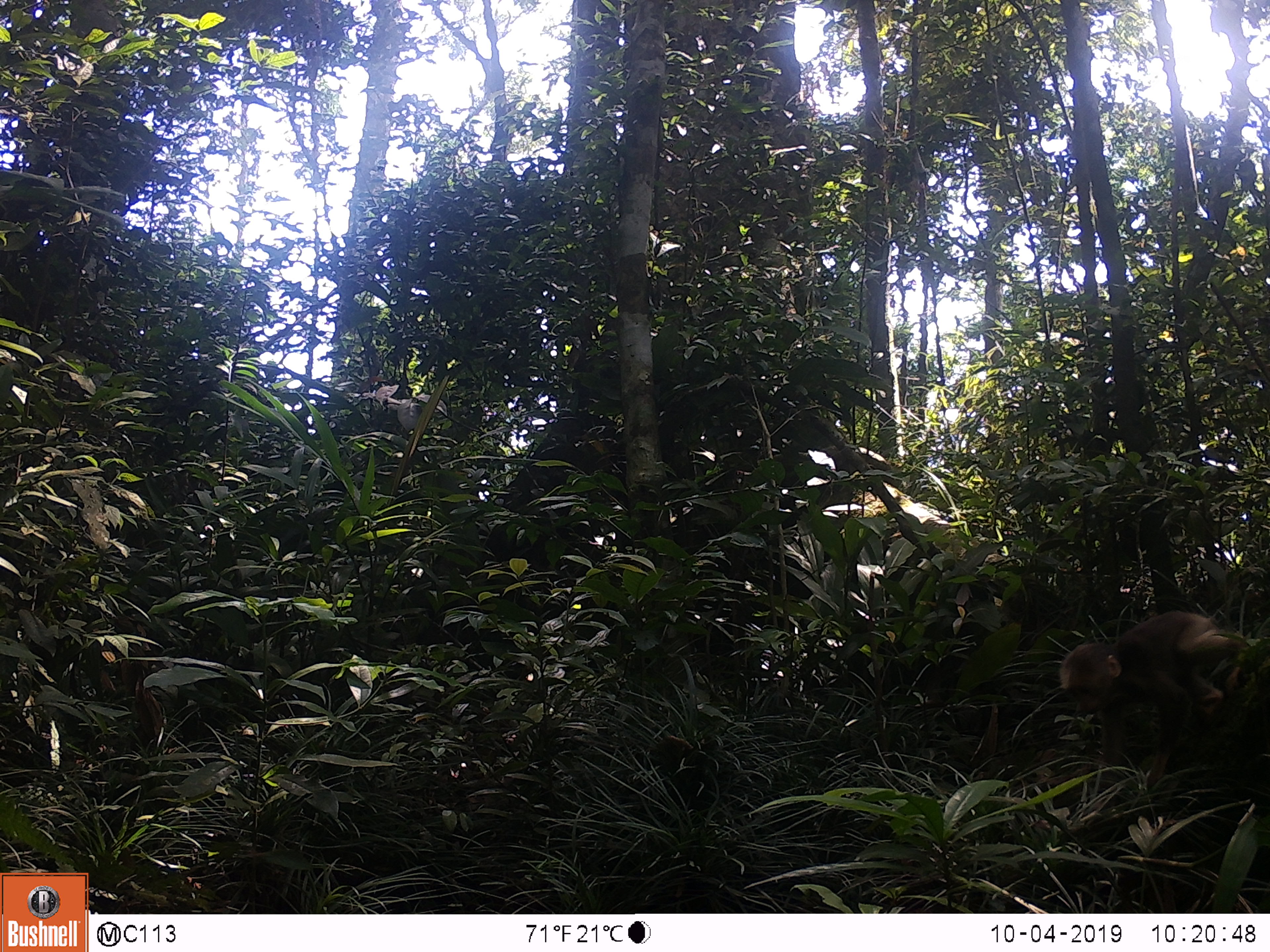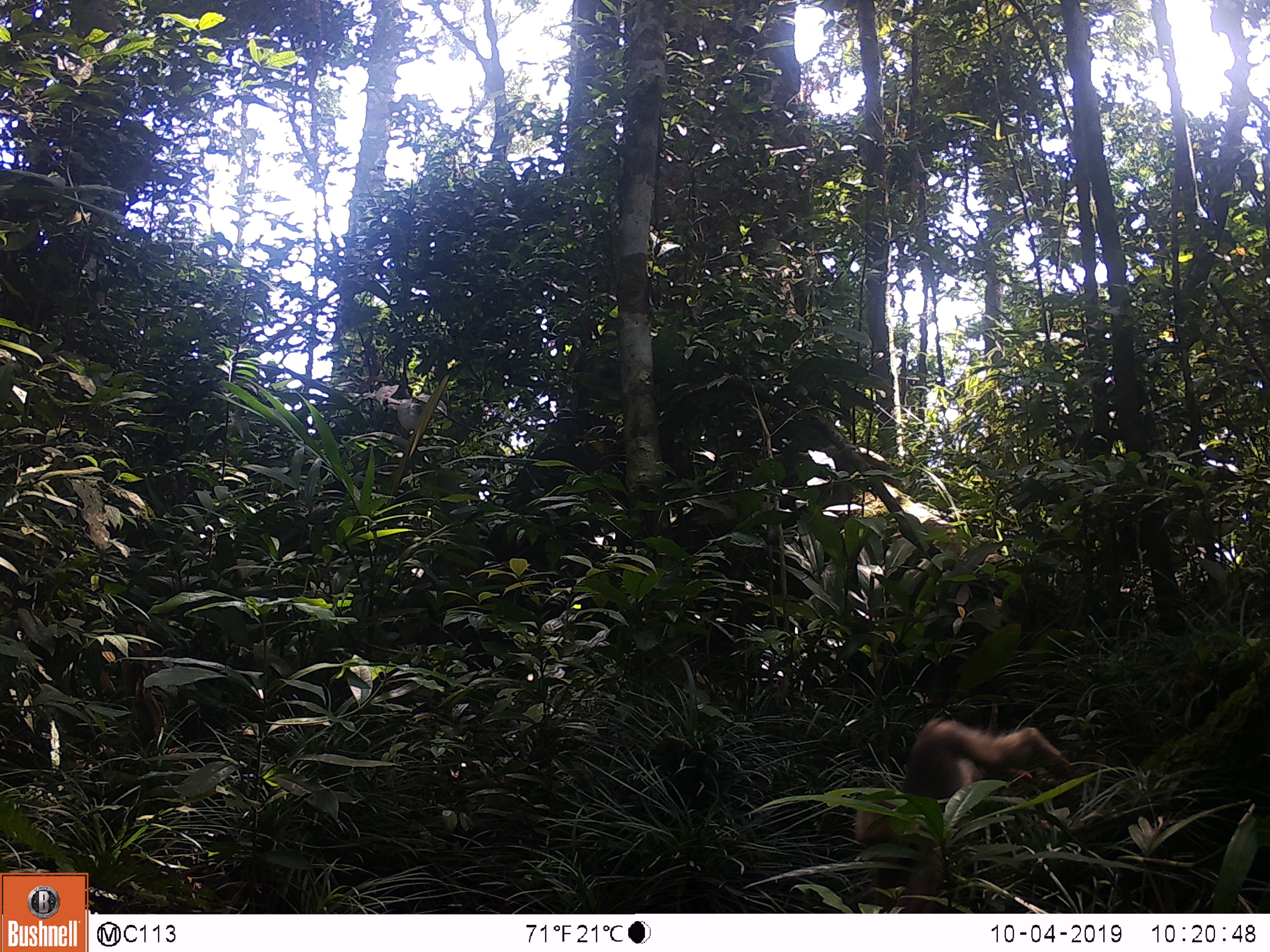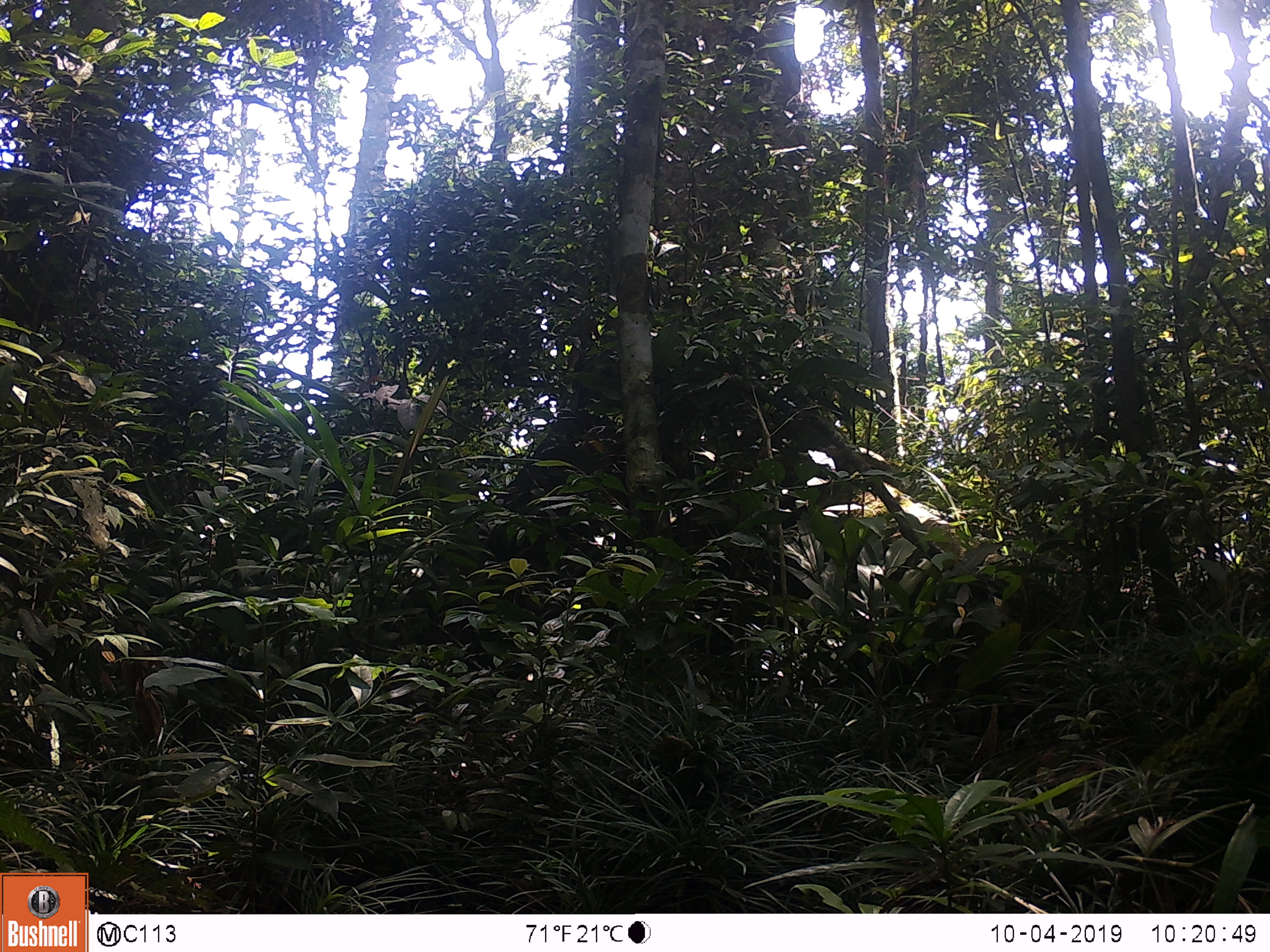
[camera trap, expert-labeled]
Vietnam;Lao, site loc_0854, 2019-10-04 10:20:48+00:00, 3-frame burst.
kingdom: Animalia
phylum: Chordata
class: Mammalia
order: Primates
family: Cercopithecidae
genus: Macaca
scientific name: Macaca arctoides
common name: stump-tailed macaque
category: stump tailed macaque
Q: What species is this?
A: Stump tailed macaque (stump-tailed macaque) (Macaca arctoides).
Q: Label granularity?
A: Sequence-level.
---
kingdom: Animalia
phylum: Chordata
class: Mammalia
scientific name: Mammalia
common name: mammal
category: unidentified mammal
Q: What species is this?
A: Unidentified mammal (mammal) (Mammalia).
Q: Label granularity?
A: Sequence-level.